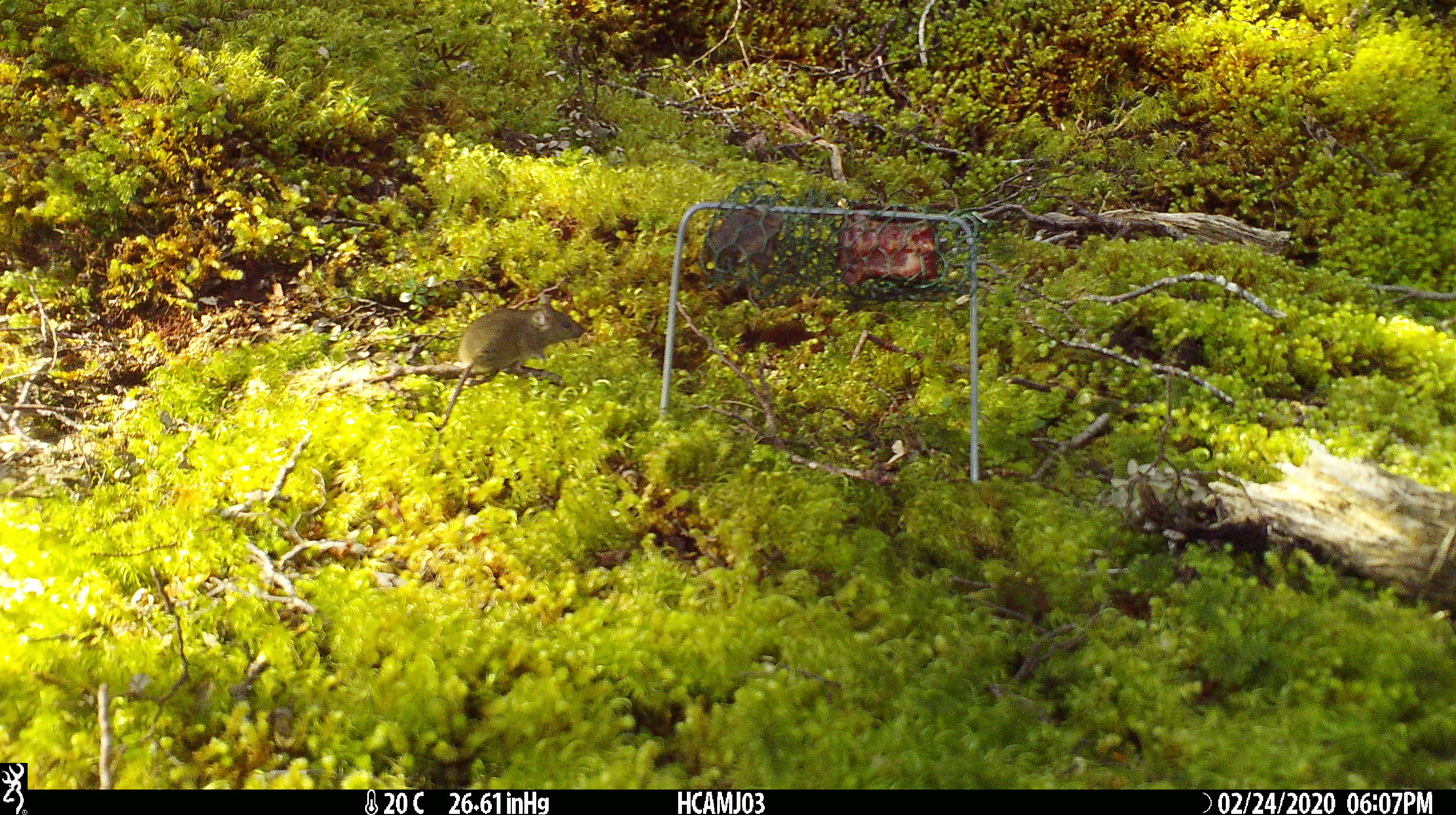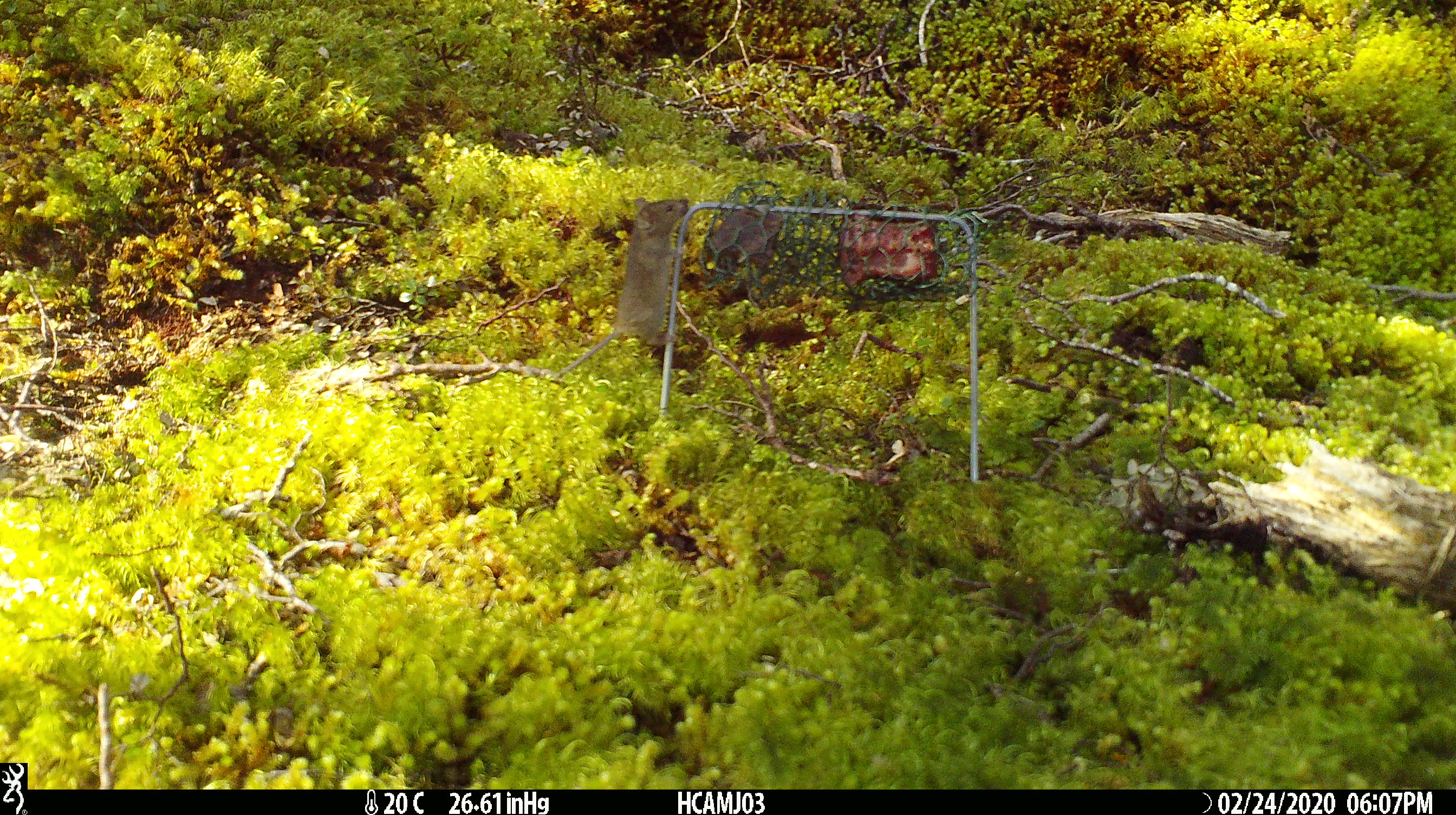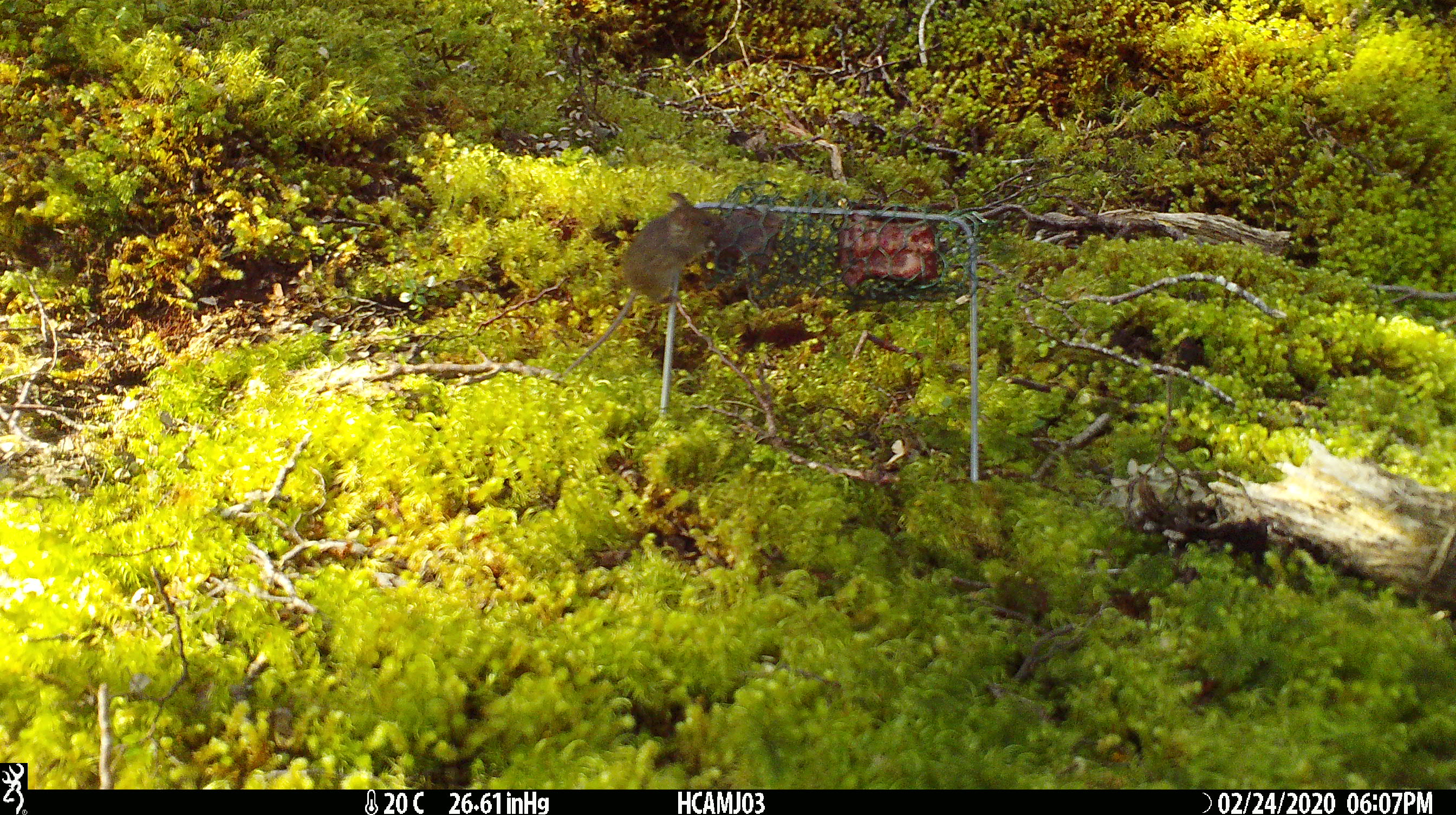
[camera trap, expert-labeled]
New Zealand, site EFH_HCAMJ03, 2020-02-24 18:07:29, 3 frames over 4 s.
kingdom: Animalia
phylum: Chordata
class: Mammalia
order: Rodentia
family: Muridae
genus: Mus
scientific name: Mus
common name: mouse